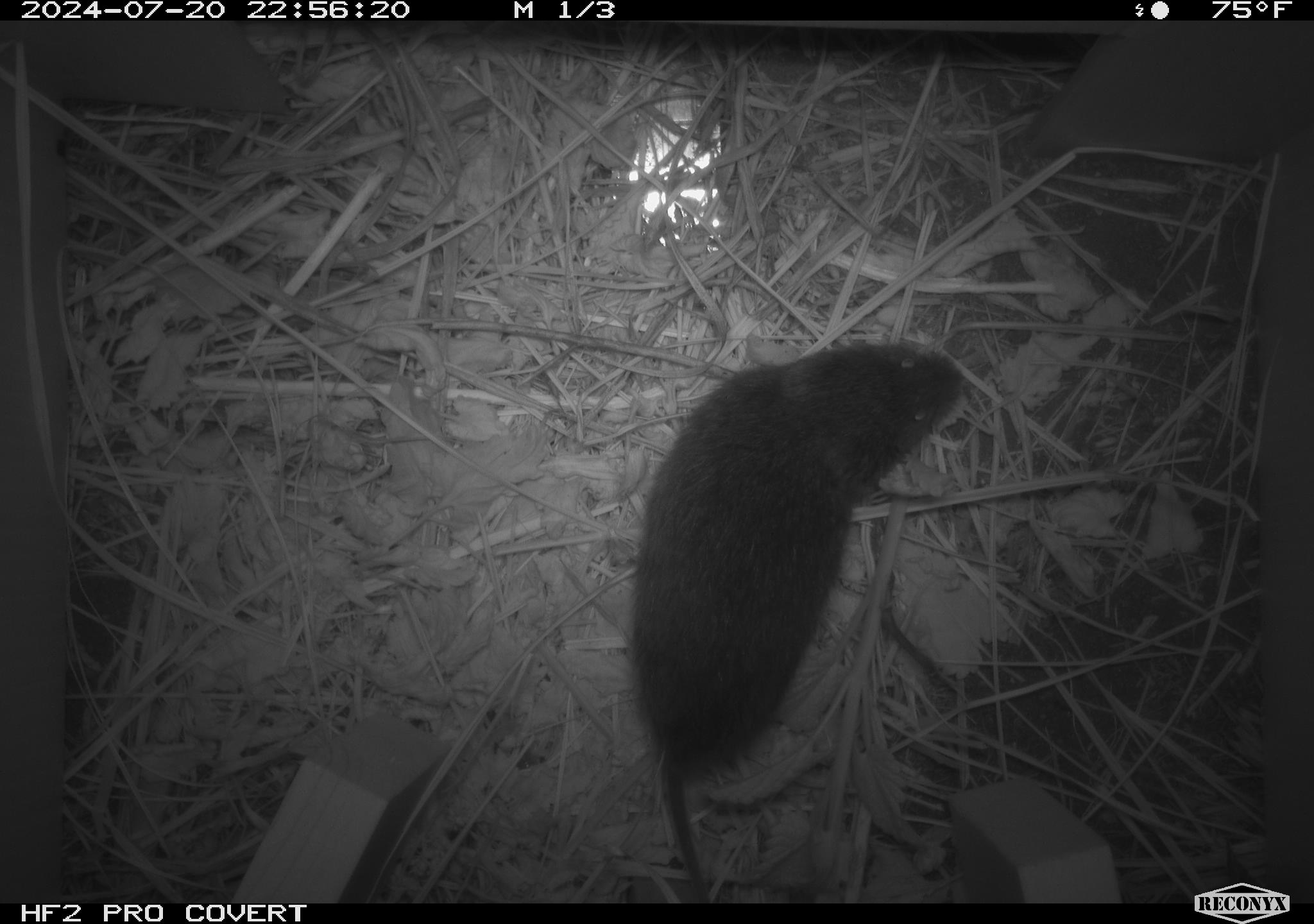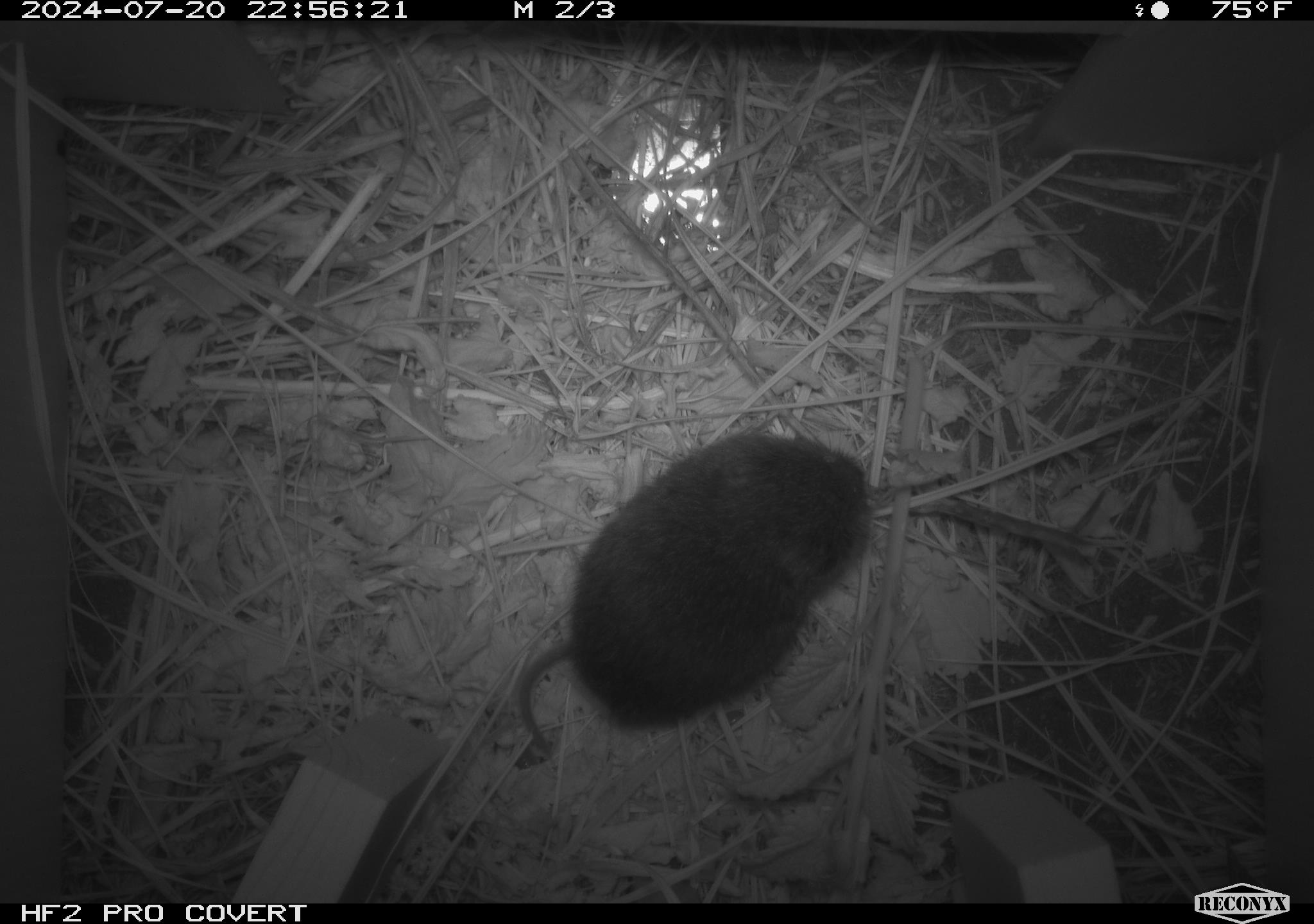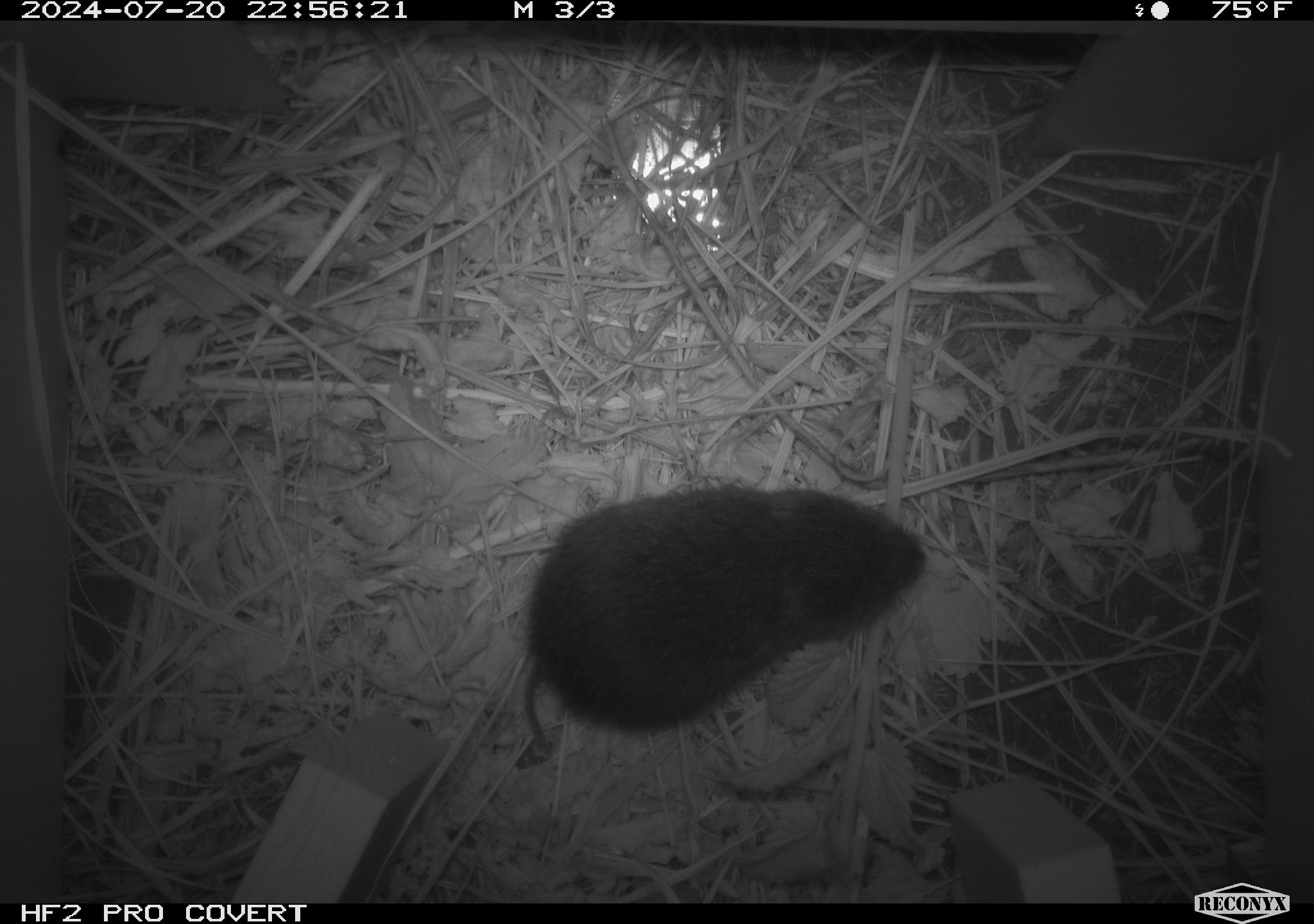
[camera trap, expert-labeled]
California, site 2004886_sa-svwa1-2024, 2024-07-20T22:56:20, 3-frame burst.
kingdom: Animalia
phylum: Chordata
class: Mammalia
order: Rodentia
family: Cricetidae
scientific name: Arvicolinae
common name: voles, lemmings, and muskrats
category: arvicolinae subfamily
Arvicolinae subfamily (voles, lemmings, and muskrats) (Arvicolinae).